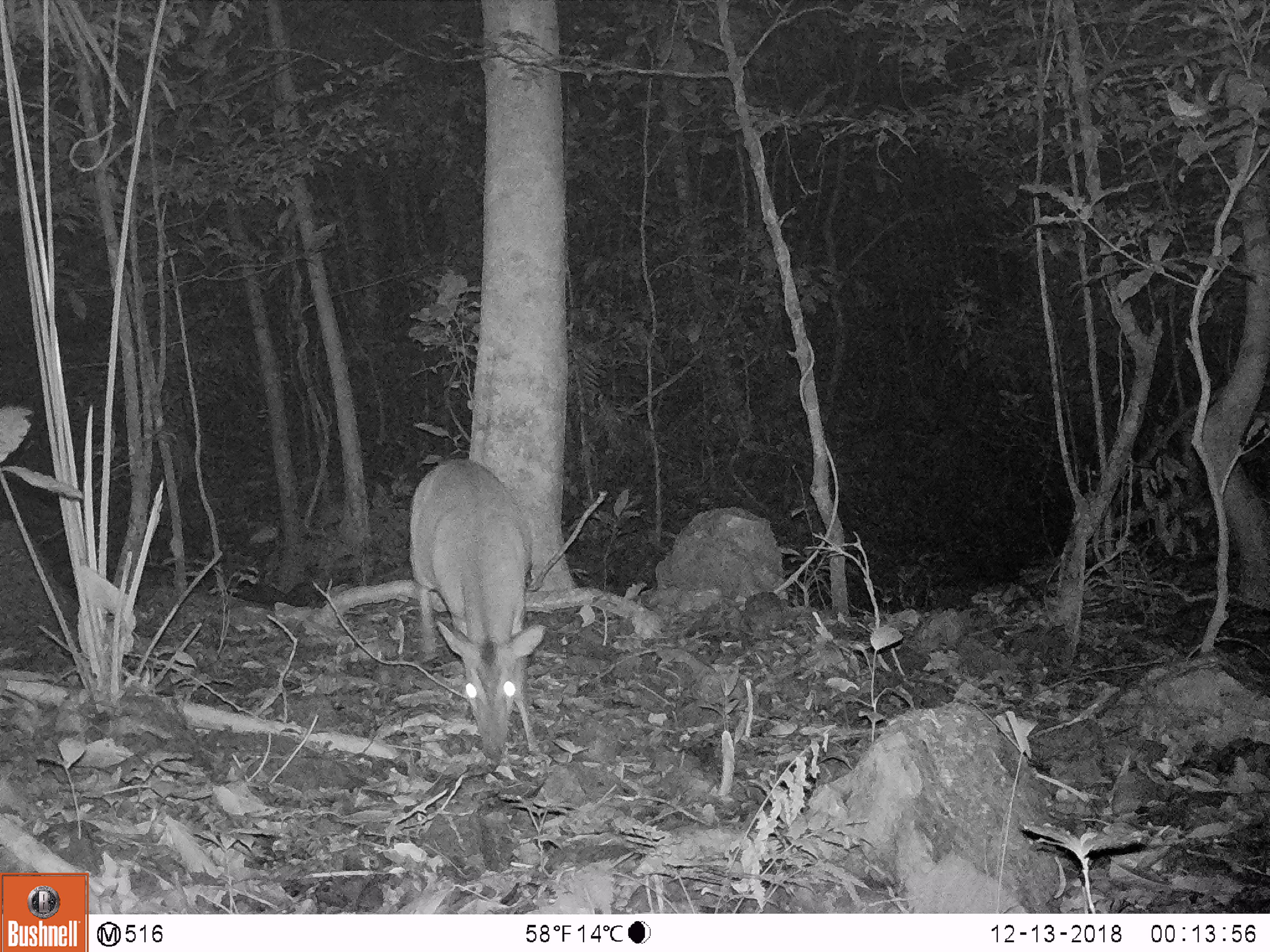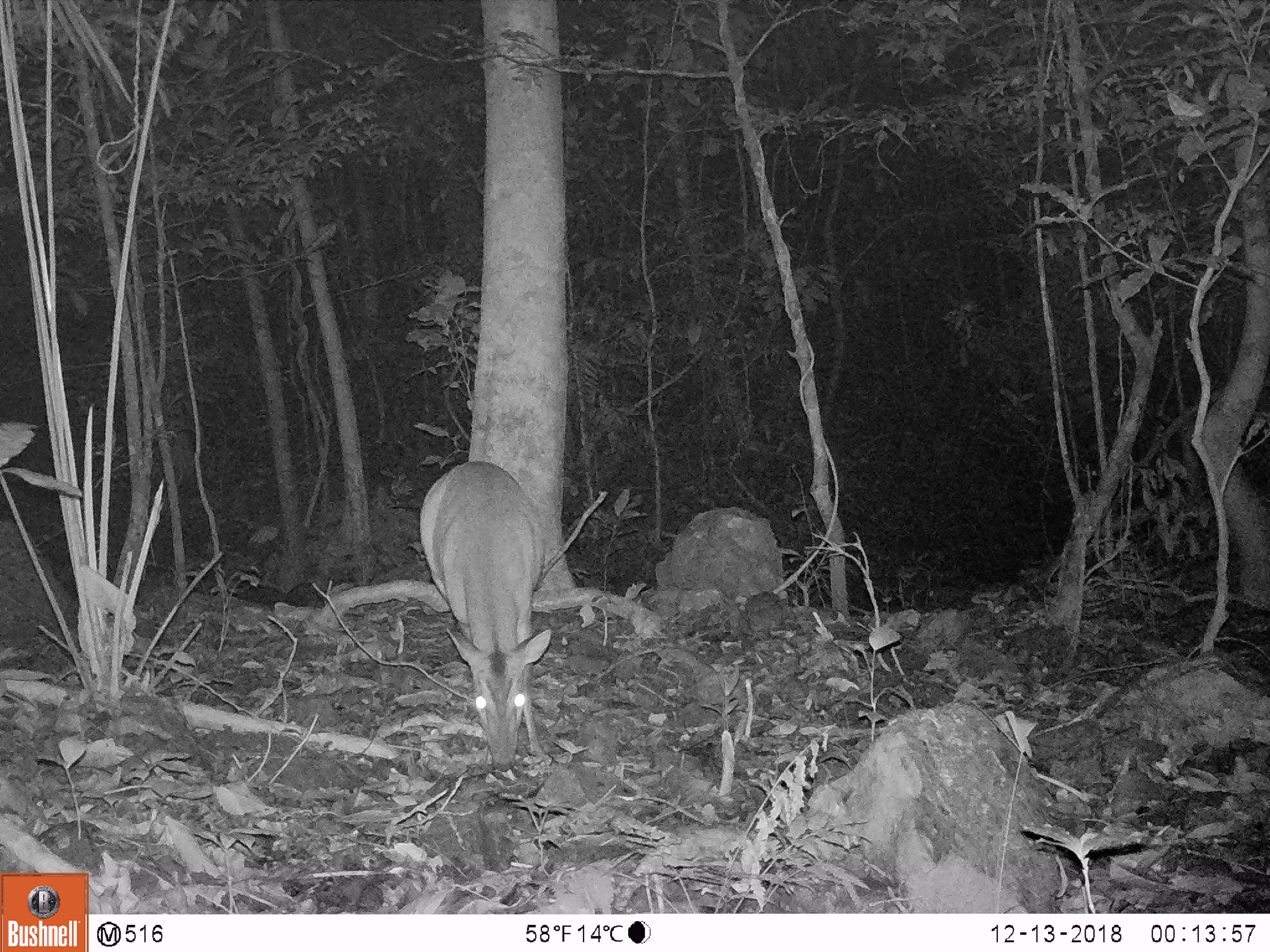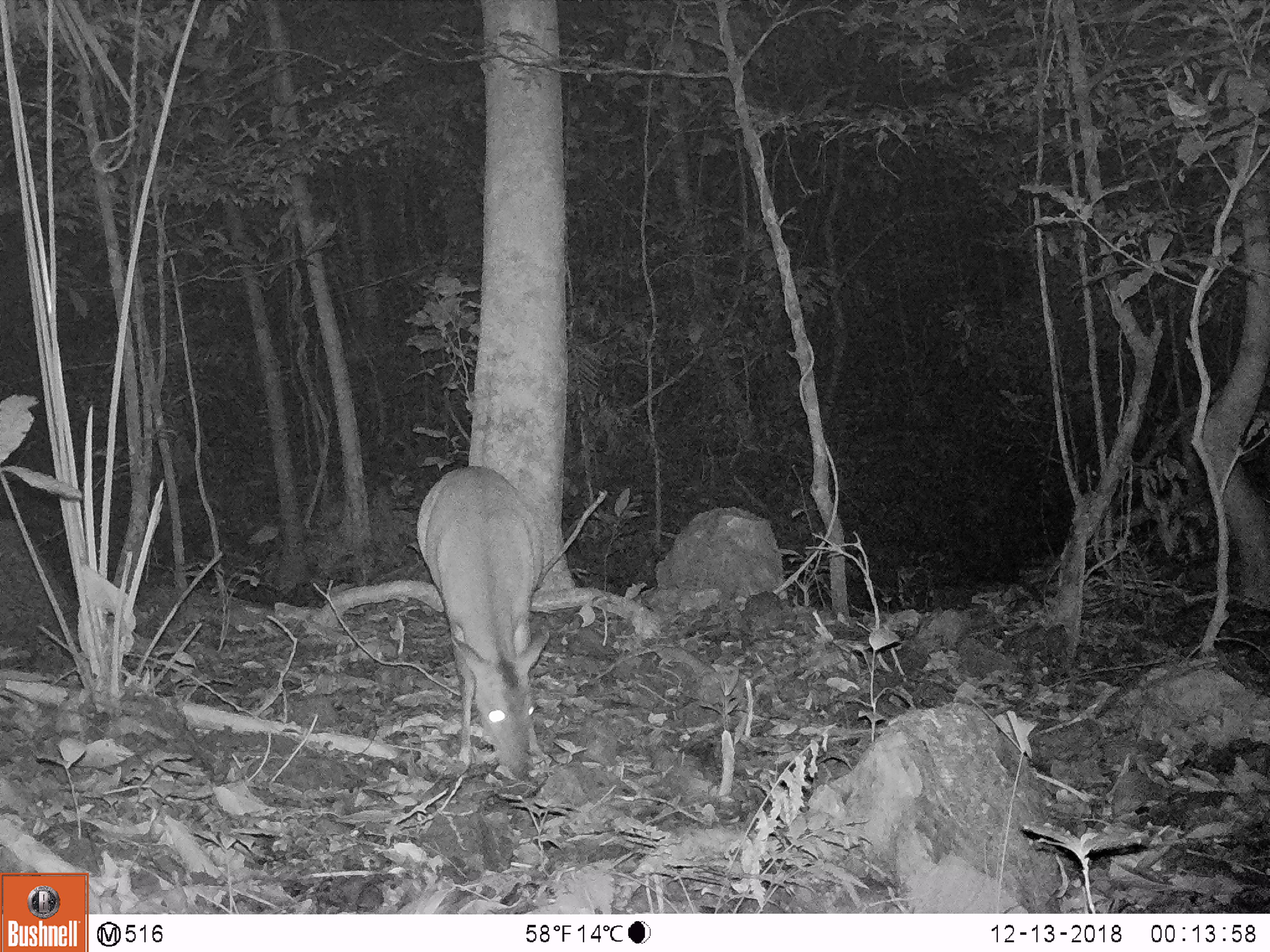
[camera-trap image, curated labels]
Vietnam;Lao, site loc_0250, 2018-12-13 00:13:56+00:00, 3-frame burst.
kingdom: Animalia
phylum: Chordata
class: Mammalia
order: Artiodactyla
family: Cervidae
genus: Muntiacus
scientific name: Muntiacus vuquangensis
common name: large-antlered muntjac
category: large antlered muntjac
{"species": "large antlered muntjac (large-antlered muntjac) (Muntiacus vuquangensis)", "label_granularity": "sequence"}